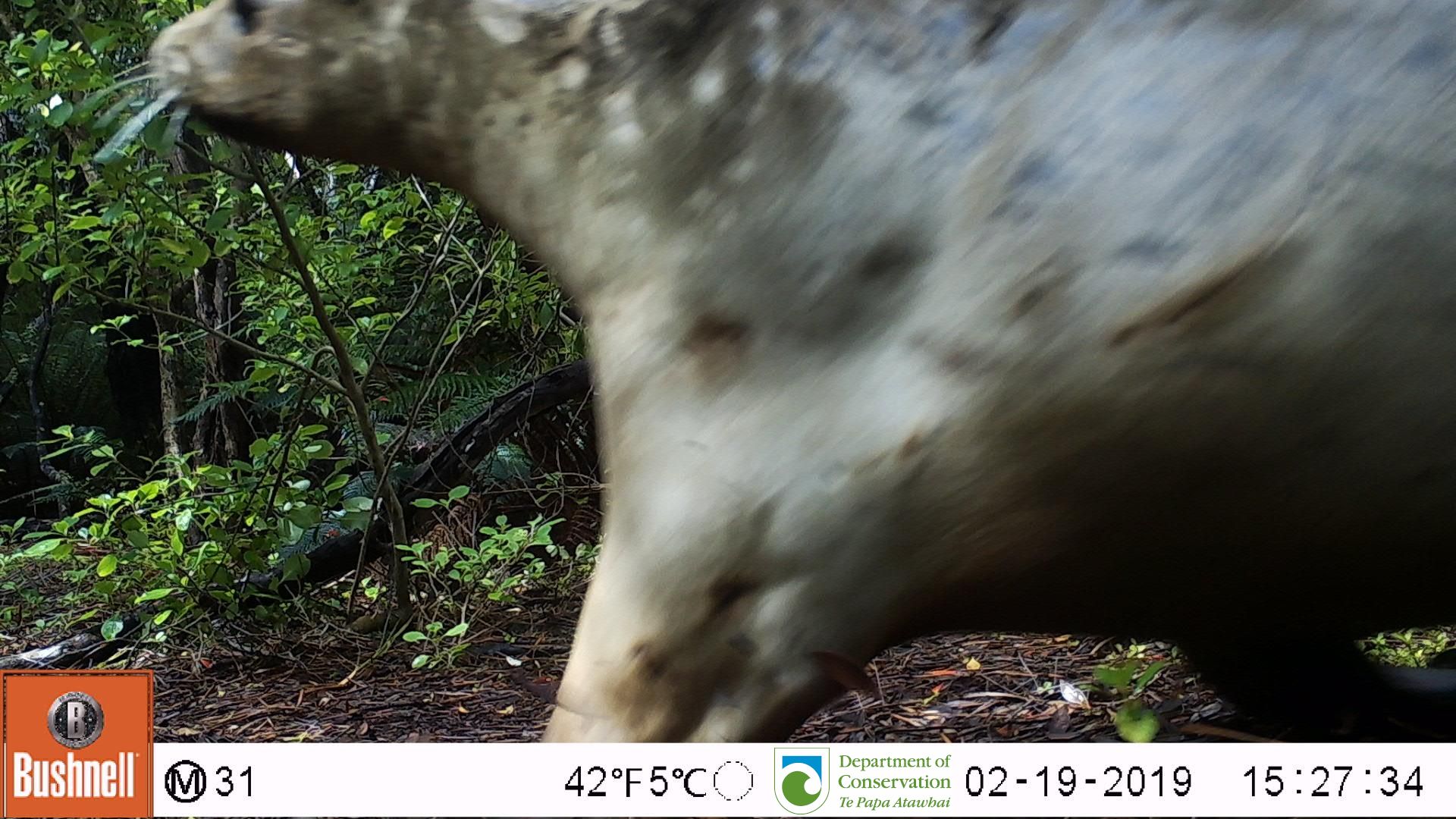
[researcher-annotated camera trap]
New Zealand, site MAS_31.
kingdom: Animalia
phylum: Chordata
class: Mammalia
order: Carnivora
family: Otariidae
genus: Phocarctos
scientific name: Phocarctos hookeri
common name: new zealand sea lion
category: sealion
Sealion (new zealand sea lion) (Phocarctos hookeri).